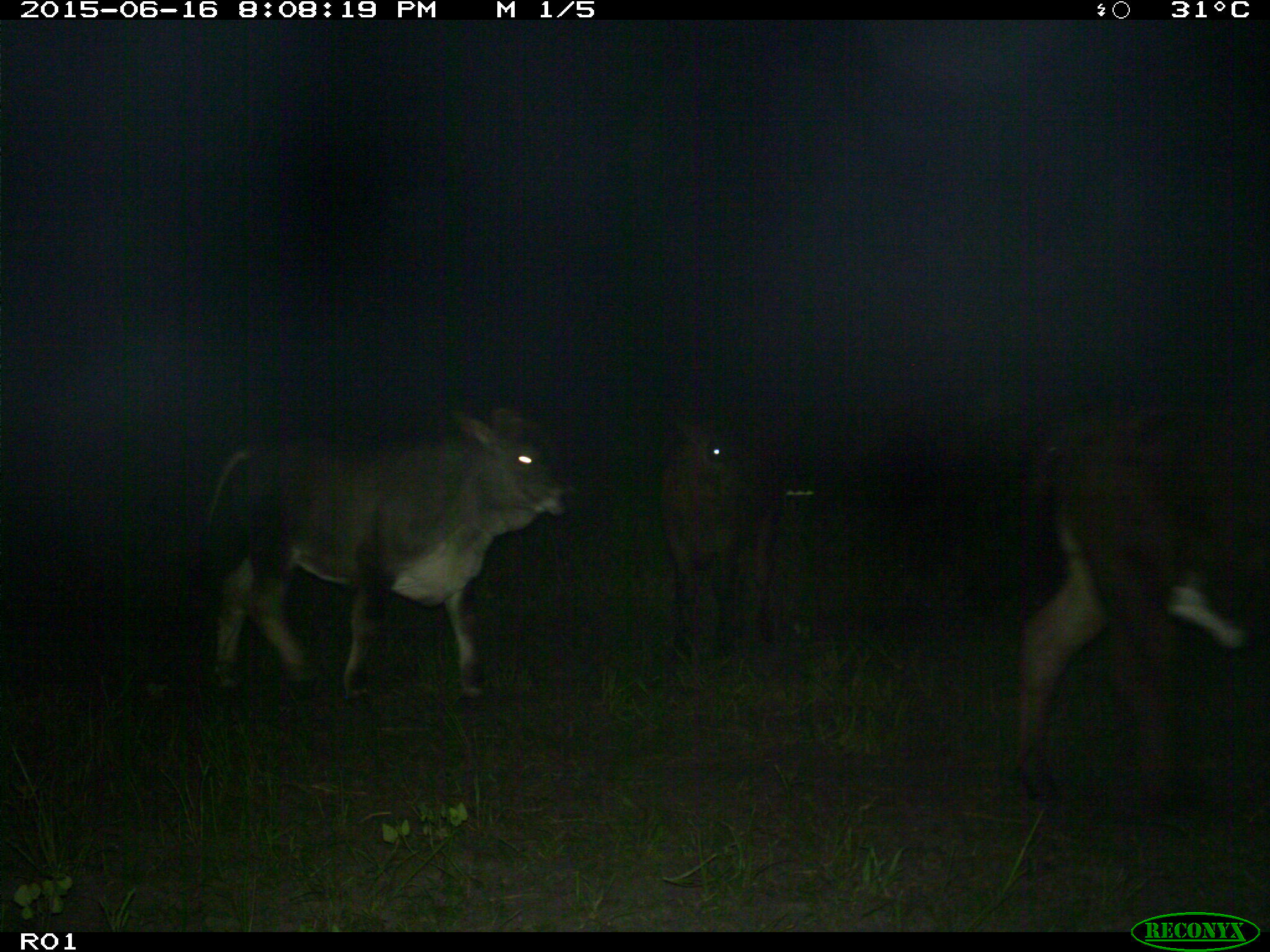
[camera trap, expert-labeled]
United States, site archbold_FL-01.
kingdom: Animalia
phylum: Chordata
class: Mammalia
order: Artiodactyla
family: Bovidae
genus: Bos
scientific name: Bos taurus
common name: domestic cow